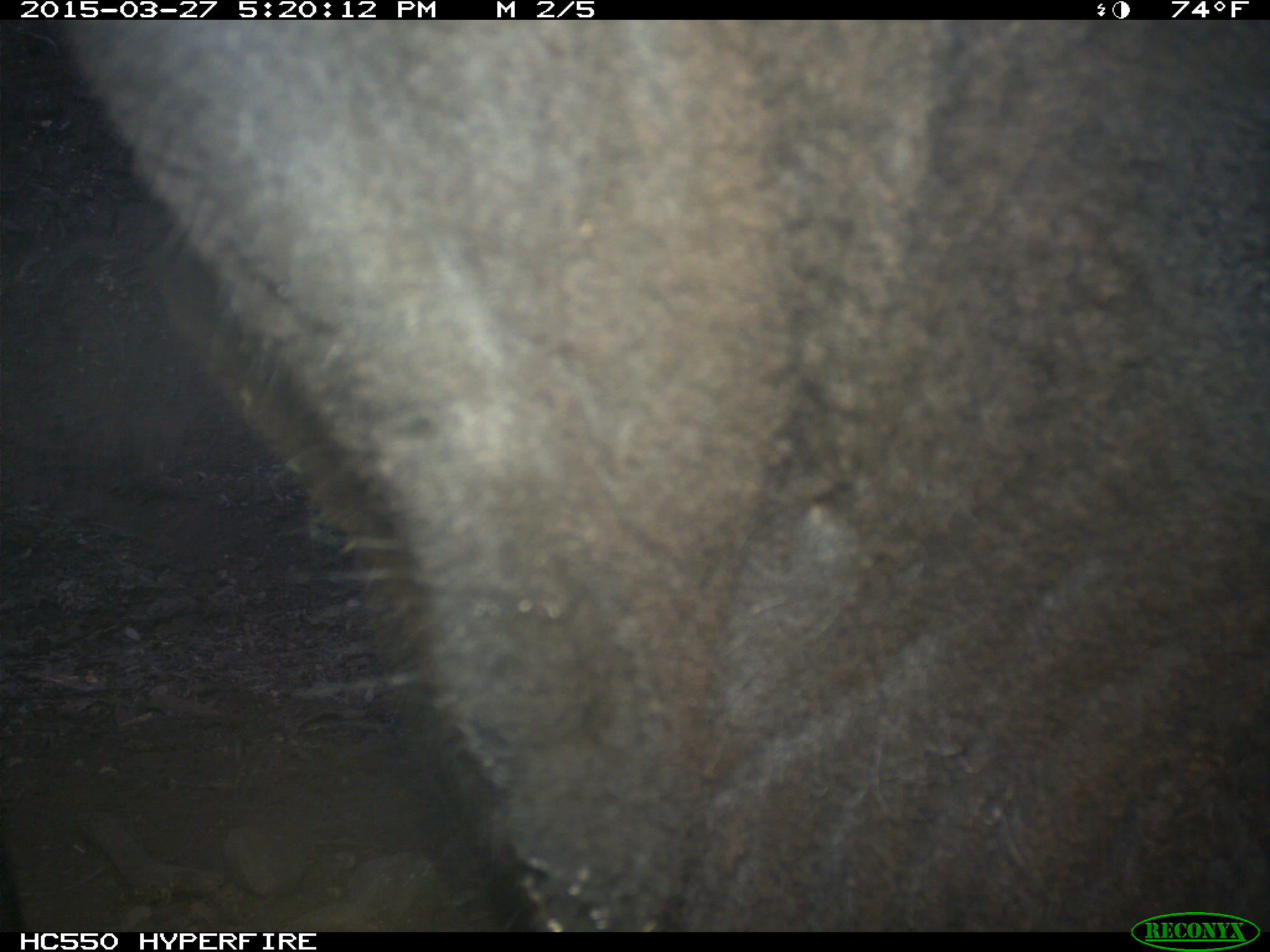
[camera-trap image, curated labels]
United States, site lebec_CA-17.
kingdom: Animalia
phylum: Chordata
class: Mammalia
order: Artiodactyla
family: Bovidae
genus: Bos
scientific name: Bos taurus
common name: domestic cow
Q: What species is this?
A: Bos taurus (domestic cow).